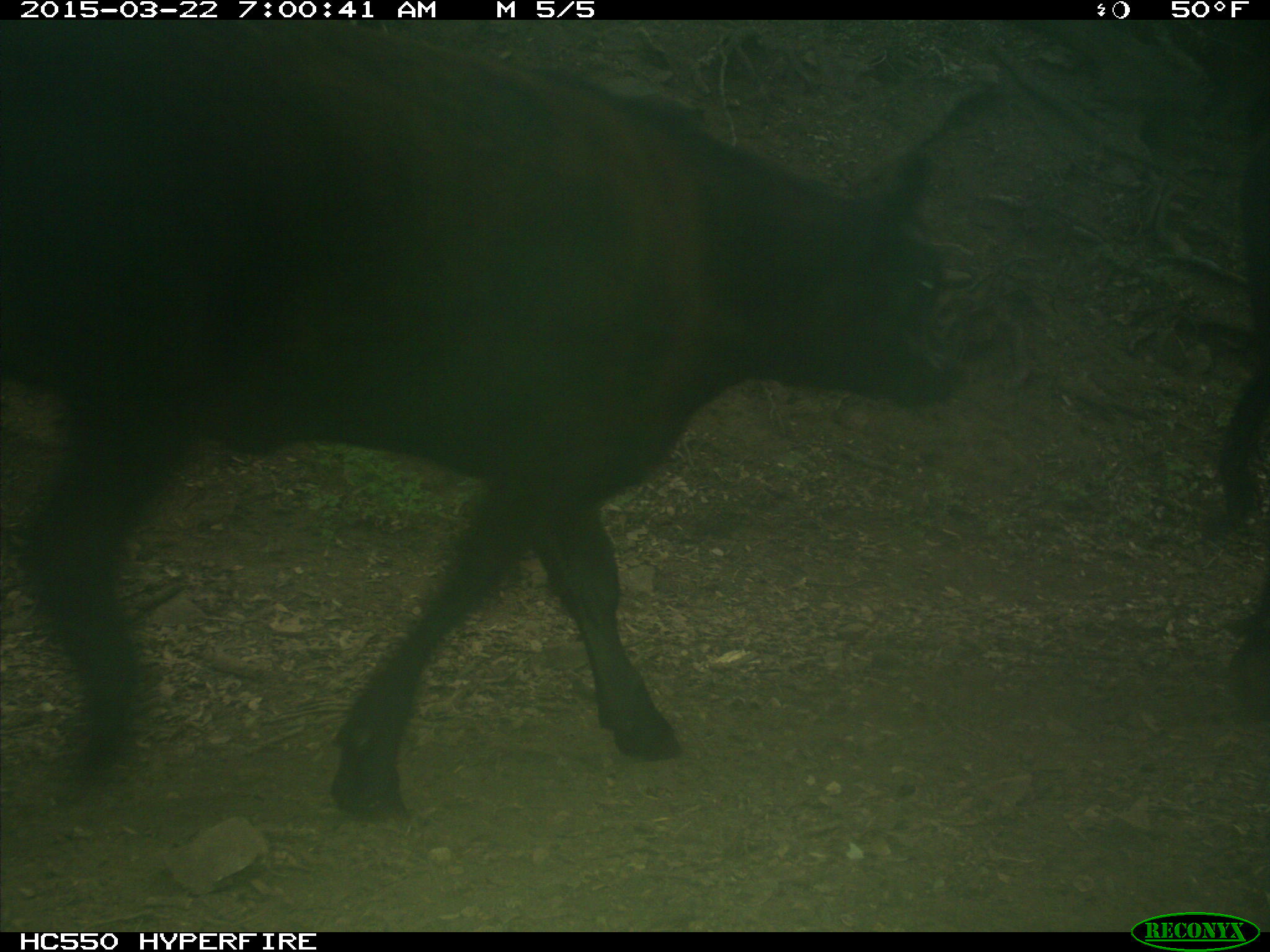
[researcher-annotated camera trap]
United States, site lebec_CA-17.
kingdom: Animalia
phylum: Chordata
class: Mammalia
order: Artiodactyla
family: Bovidae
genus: Bos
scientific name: Bos taurus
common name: domestic cow